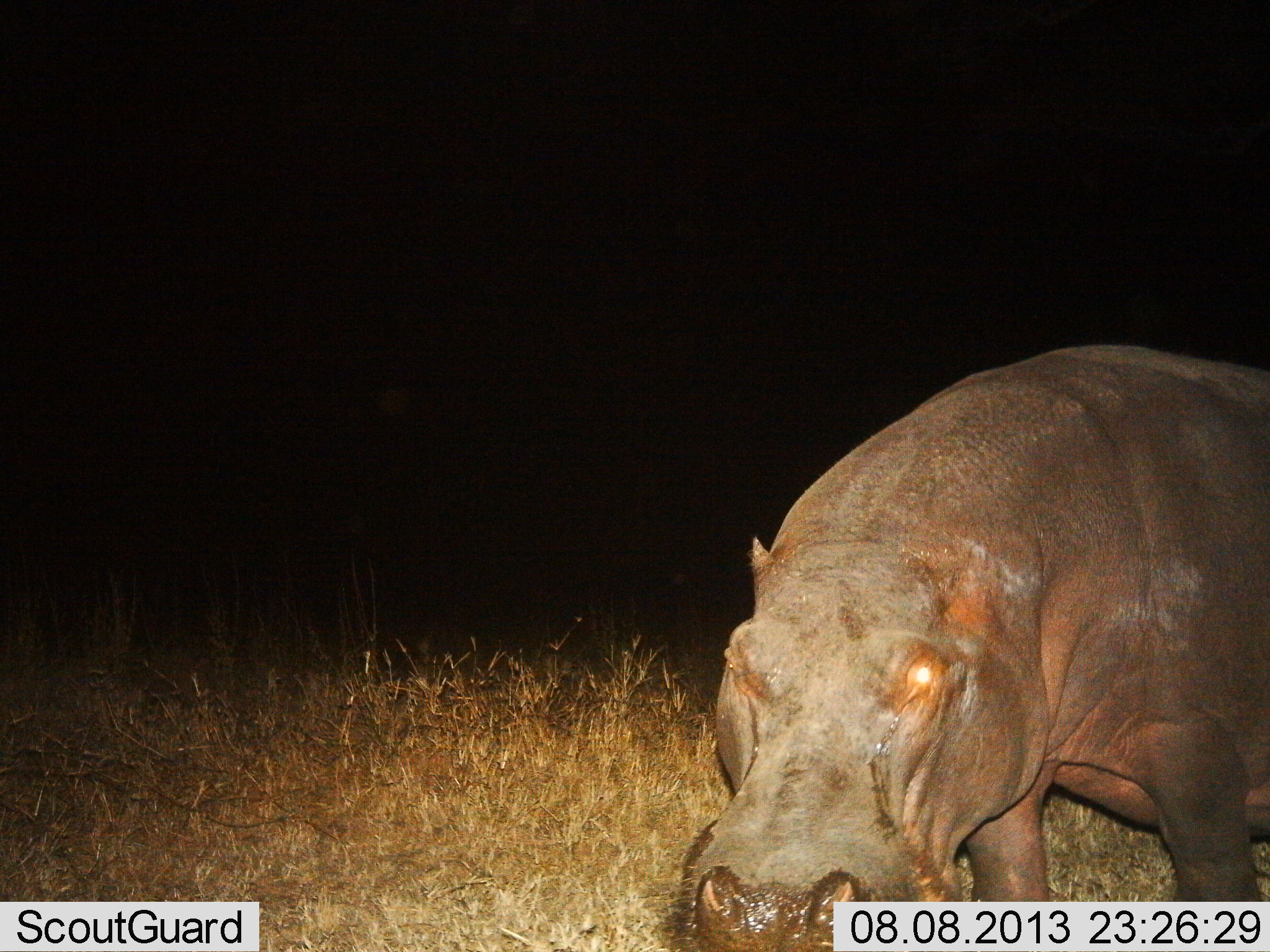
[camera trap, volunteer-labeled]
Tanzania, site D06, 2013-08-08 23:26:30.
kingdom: Animalia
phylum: Chordata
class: Mammalia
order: Artiodactyla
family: Hippopotamidae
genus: Hippopotamus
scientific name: Hippopotamus amphibius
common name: hippopotamus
Hippopotamus (Hippopotamus amphibius), count 1. Behavior (volunteer vote fractions): standing 64%, resting 0%, moving 25%, interacting 3%. Young present (vote fraction): 0%. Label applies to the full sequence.